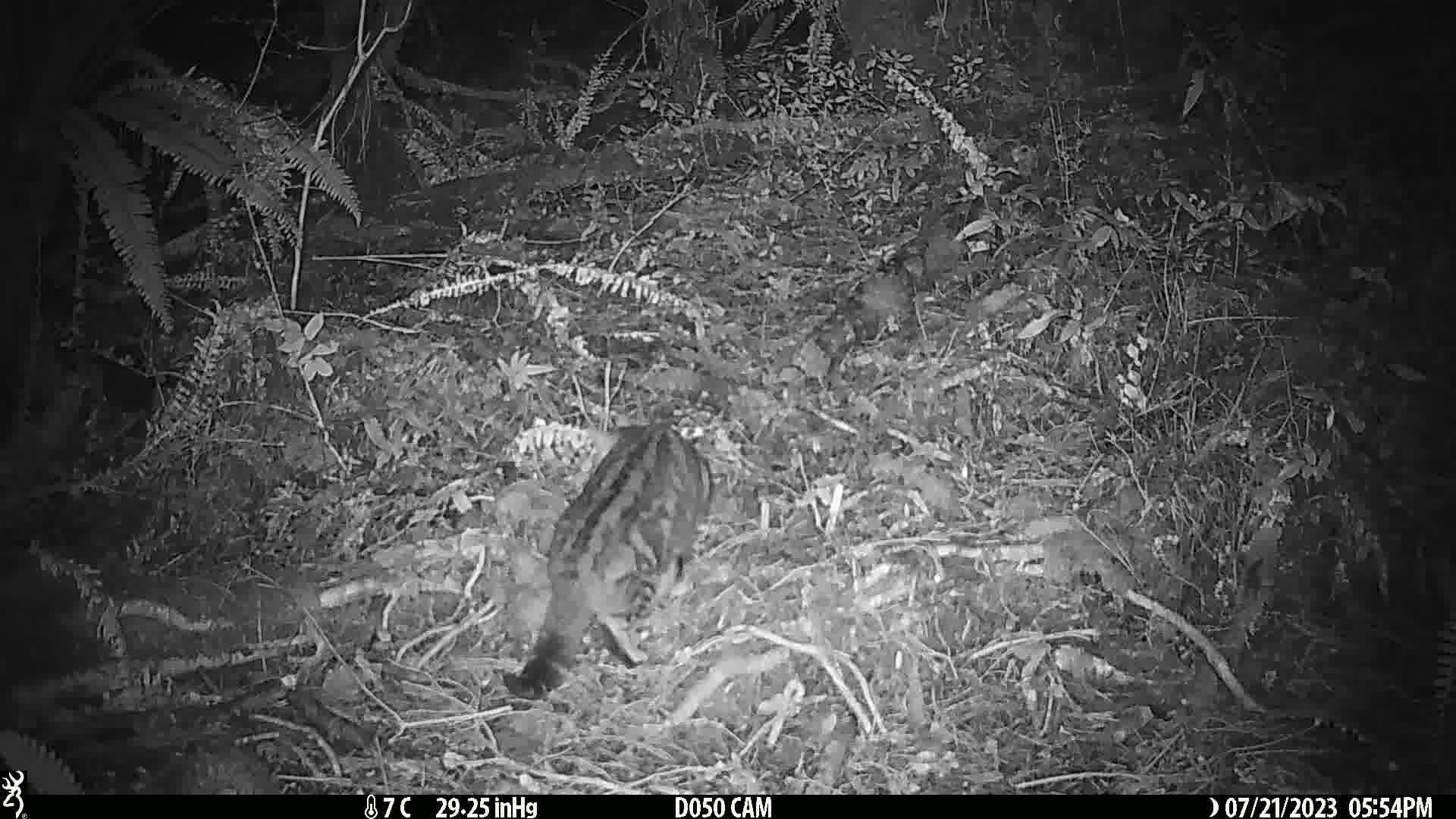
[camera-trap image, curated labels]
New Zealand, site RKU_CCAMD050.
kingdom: Animalia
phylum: Chordata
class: Mammalia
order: Carnivora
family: Felidae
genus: Felis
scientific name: Felis catus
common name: domestic cat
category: cat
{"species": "cat (domestic cat) (Felis catus)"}